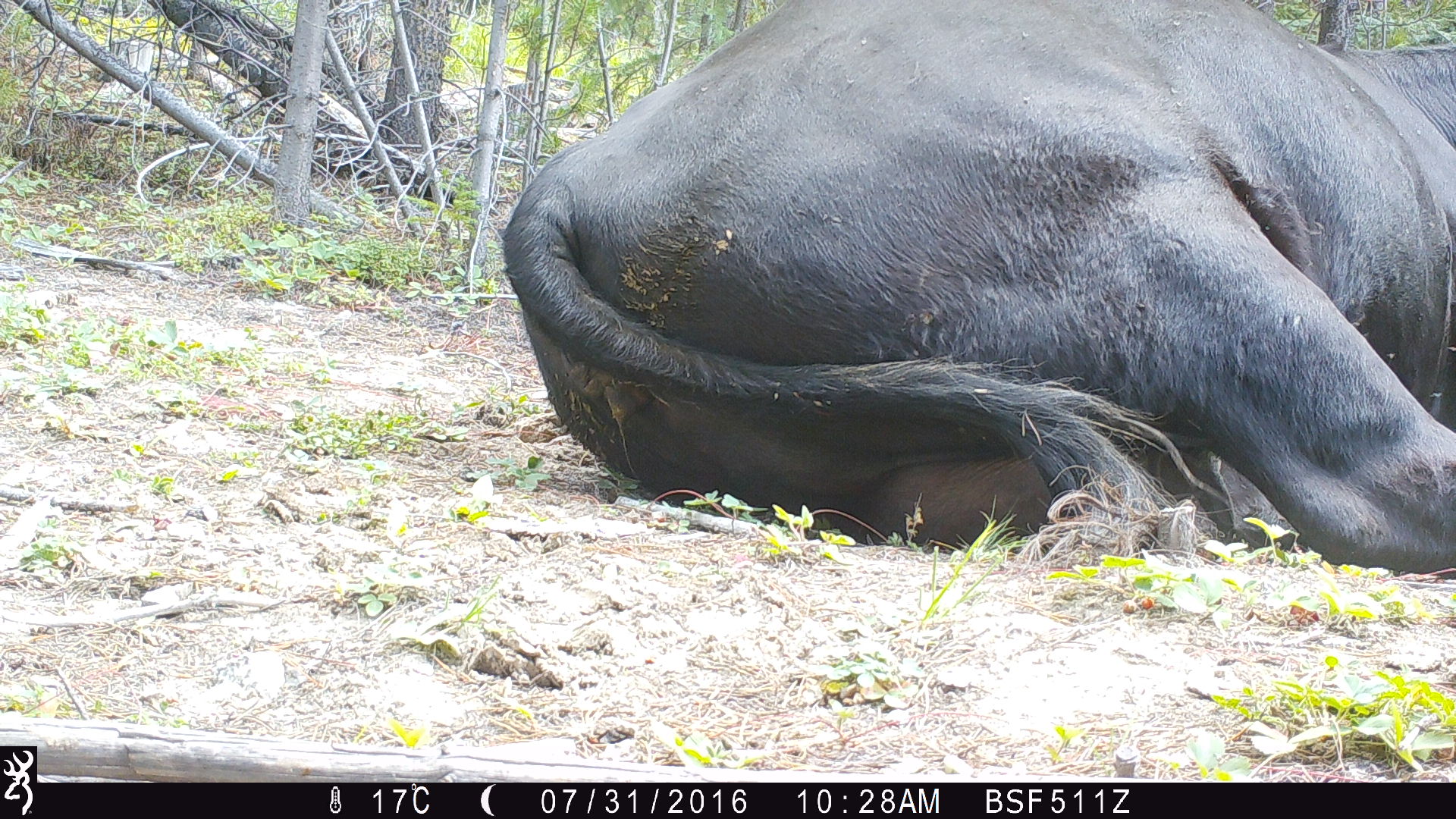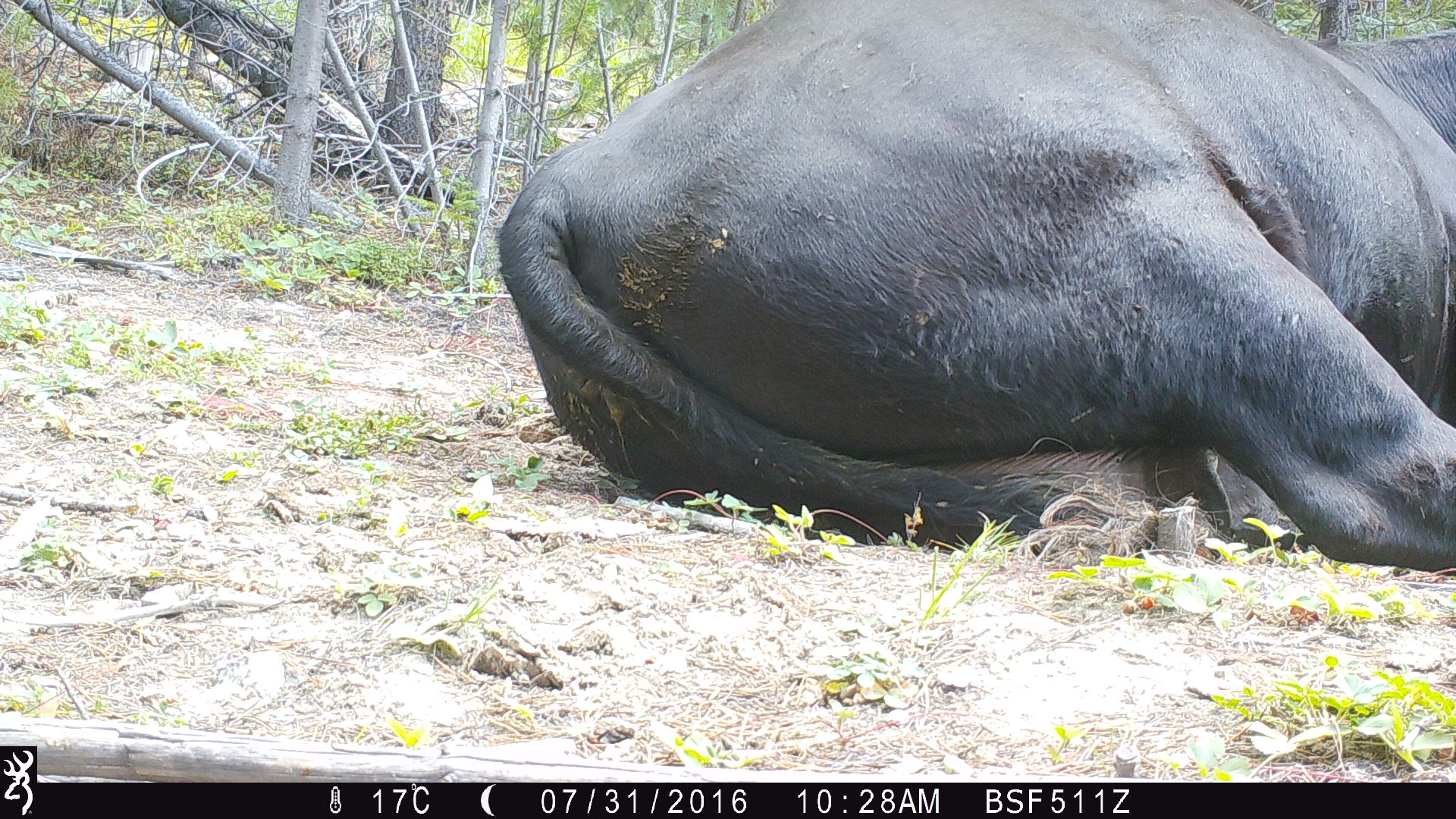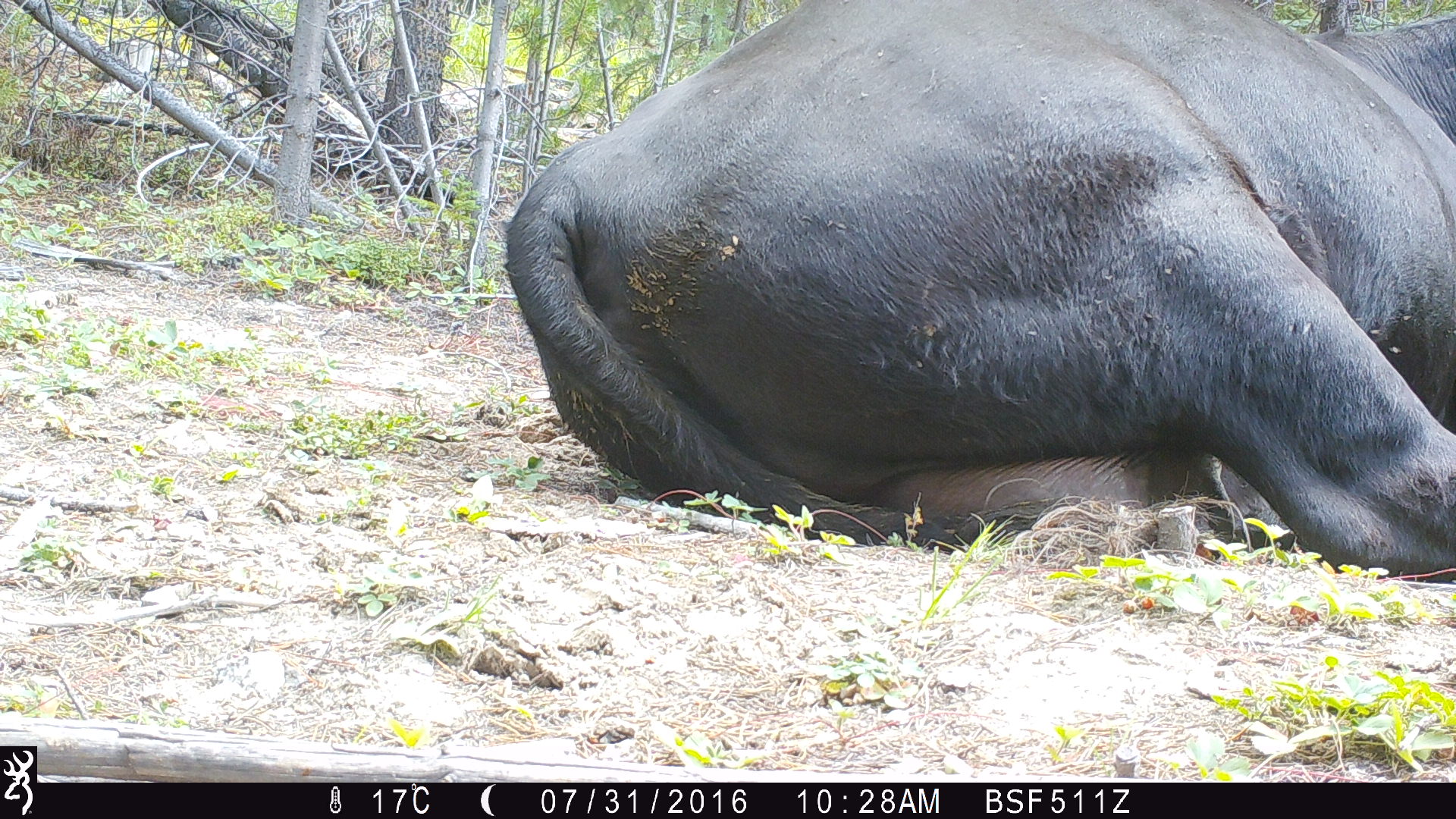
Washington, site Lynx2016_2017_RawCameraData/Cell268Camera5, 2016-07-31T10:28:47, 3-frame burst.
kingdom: Animalia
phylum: Chordata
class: Mammalia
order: Artiodactyla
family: Bovidae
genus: Bos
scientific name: Bos taurus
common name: domestic cattle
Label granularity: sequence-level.